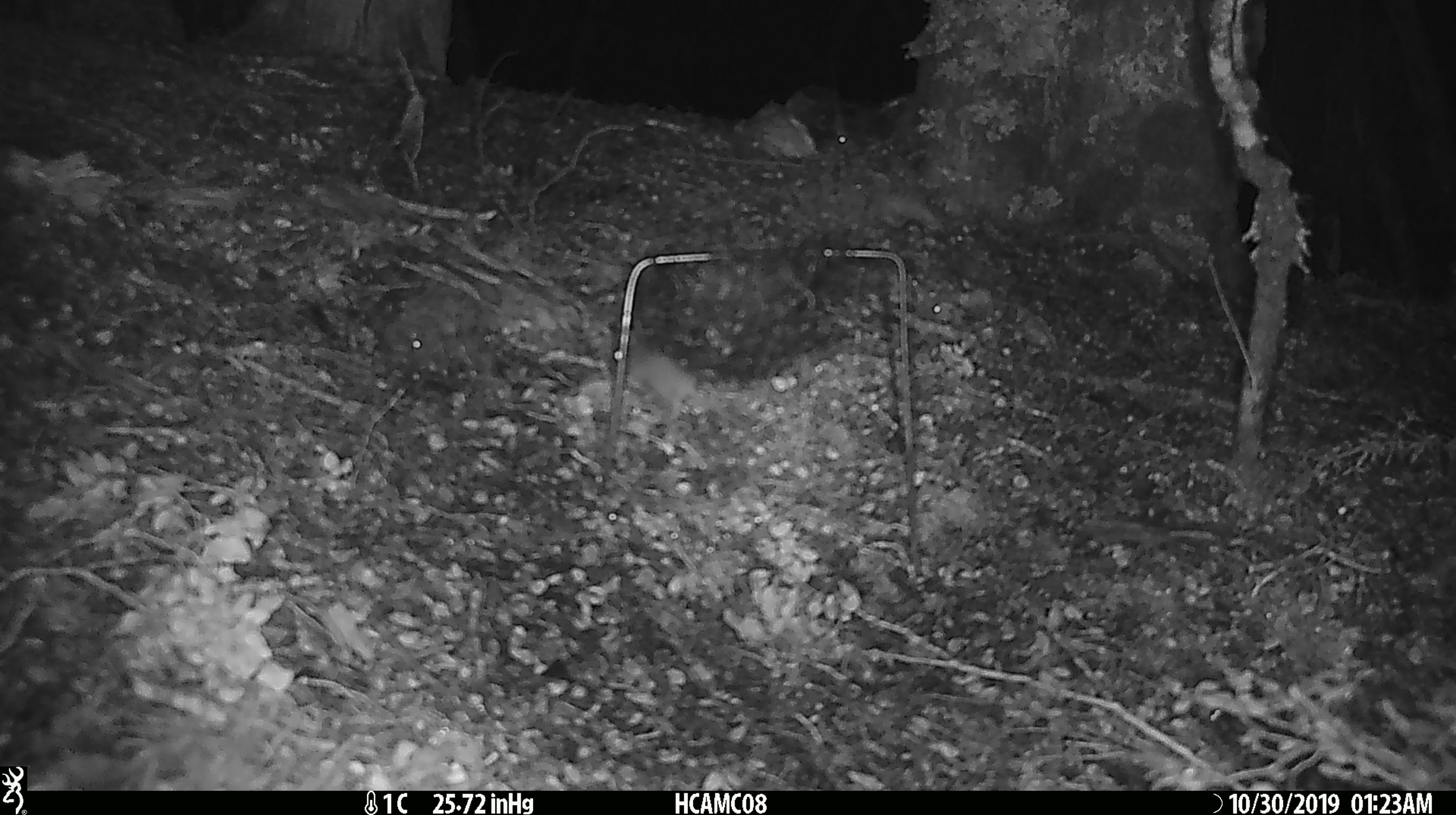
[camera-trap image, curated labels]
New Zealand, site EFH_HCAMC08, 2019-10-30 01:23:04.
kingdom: Animalia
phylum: Chordata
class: Mammalia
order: Rodentia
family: Muridae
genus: Mus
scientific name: Mus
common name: mouse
Mouse (Mus).